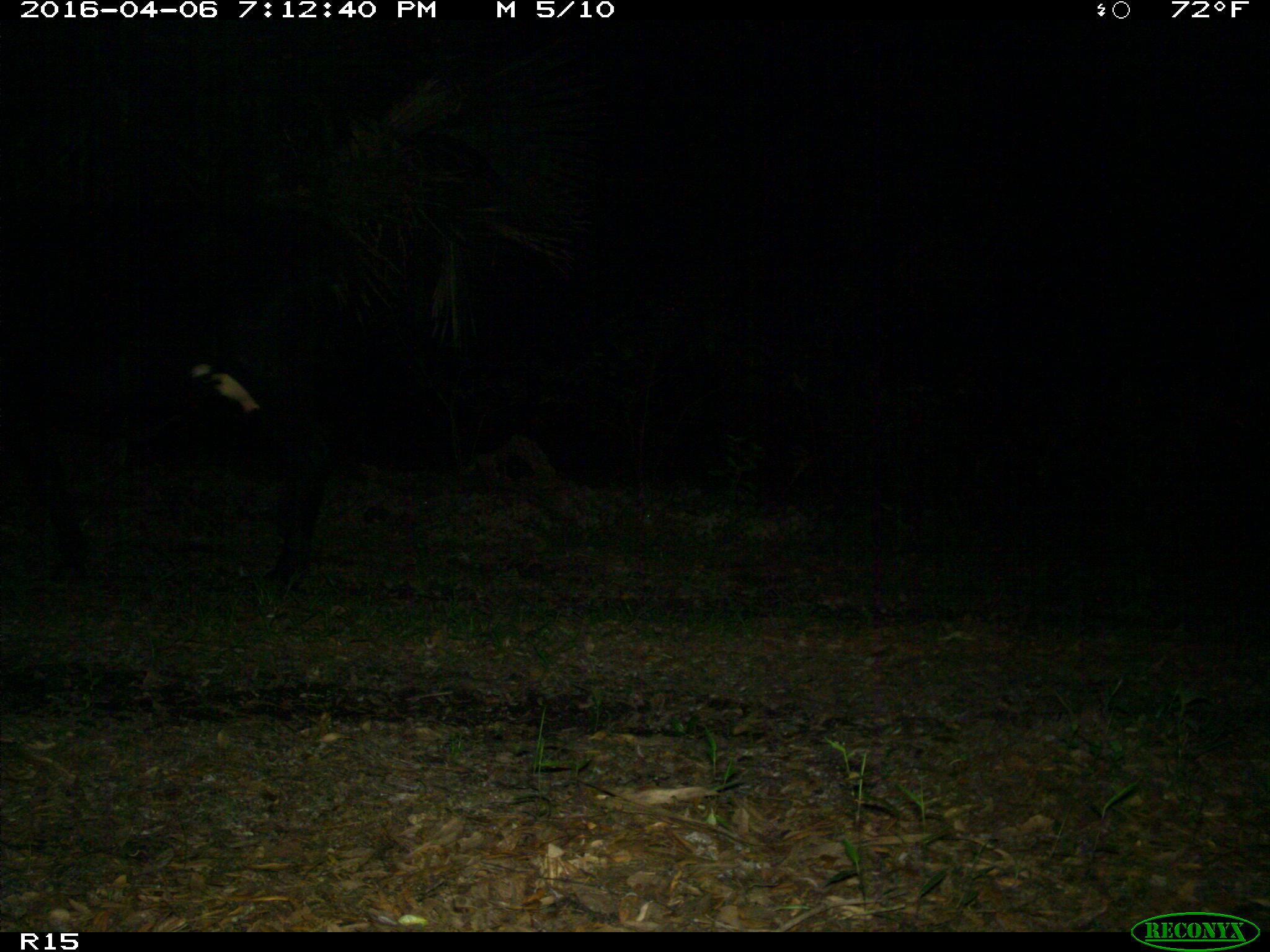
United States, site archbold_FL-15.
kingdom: Animalia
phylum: Chordata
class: Mammalia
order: Artiodactyla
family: Bovidae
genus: Bos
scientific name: Bos taurus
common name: domestic cow